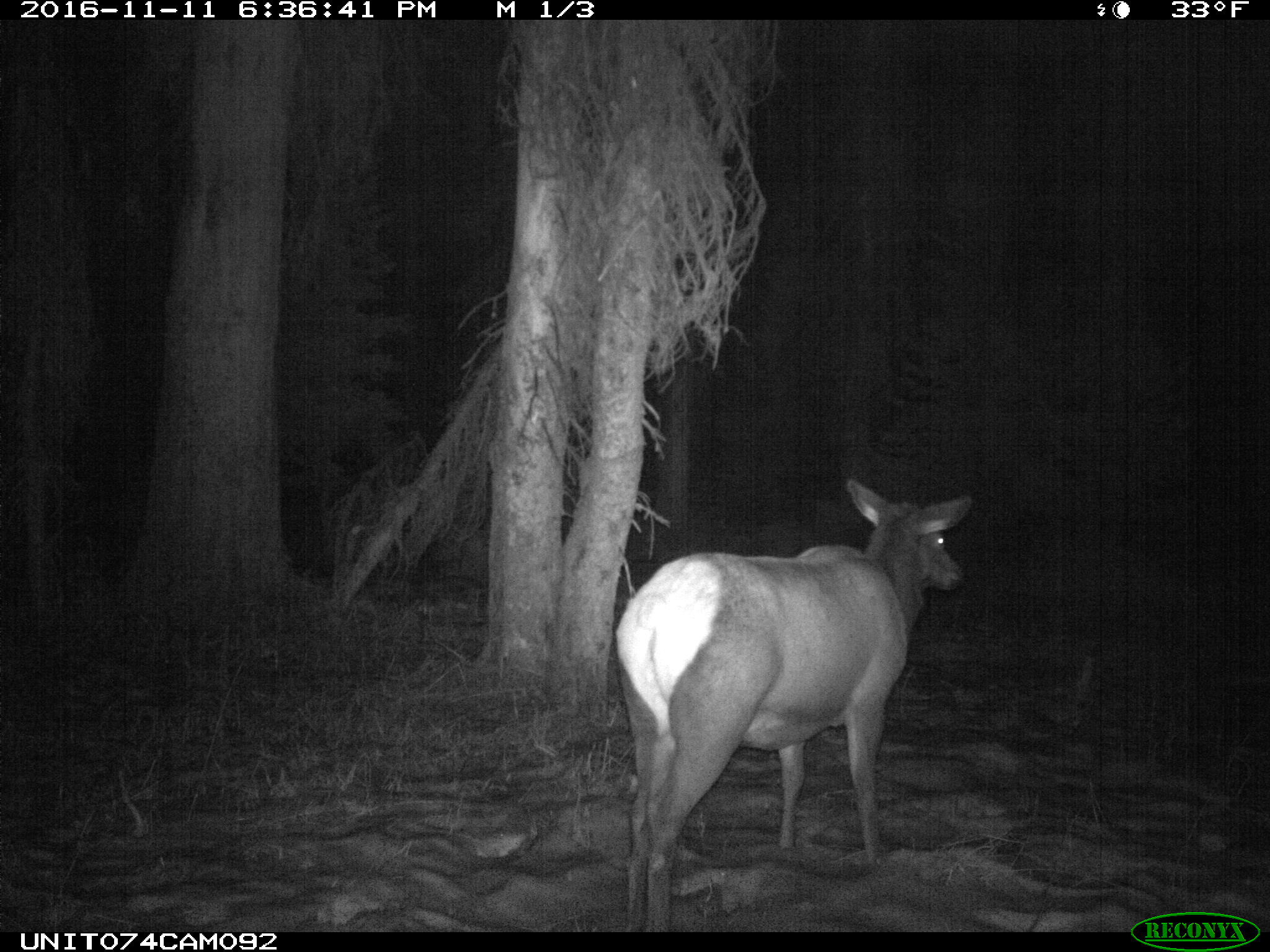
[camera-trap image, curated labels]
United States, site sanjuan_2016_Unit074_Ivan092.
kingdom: Animalia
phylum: Chordata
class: Mammalia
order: Artiodactyla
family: Cervidae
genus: Cervus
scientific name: Cervus elaphus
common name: red deer